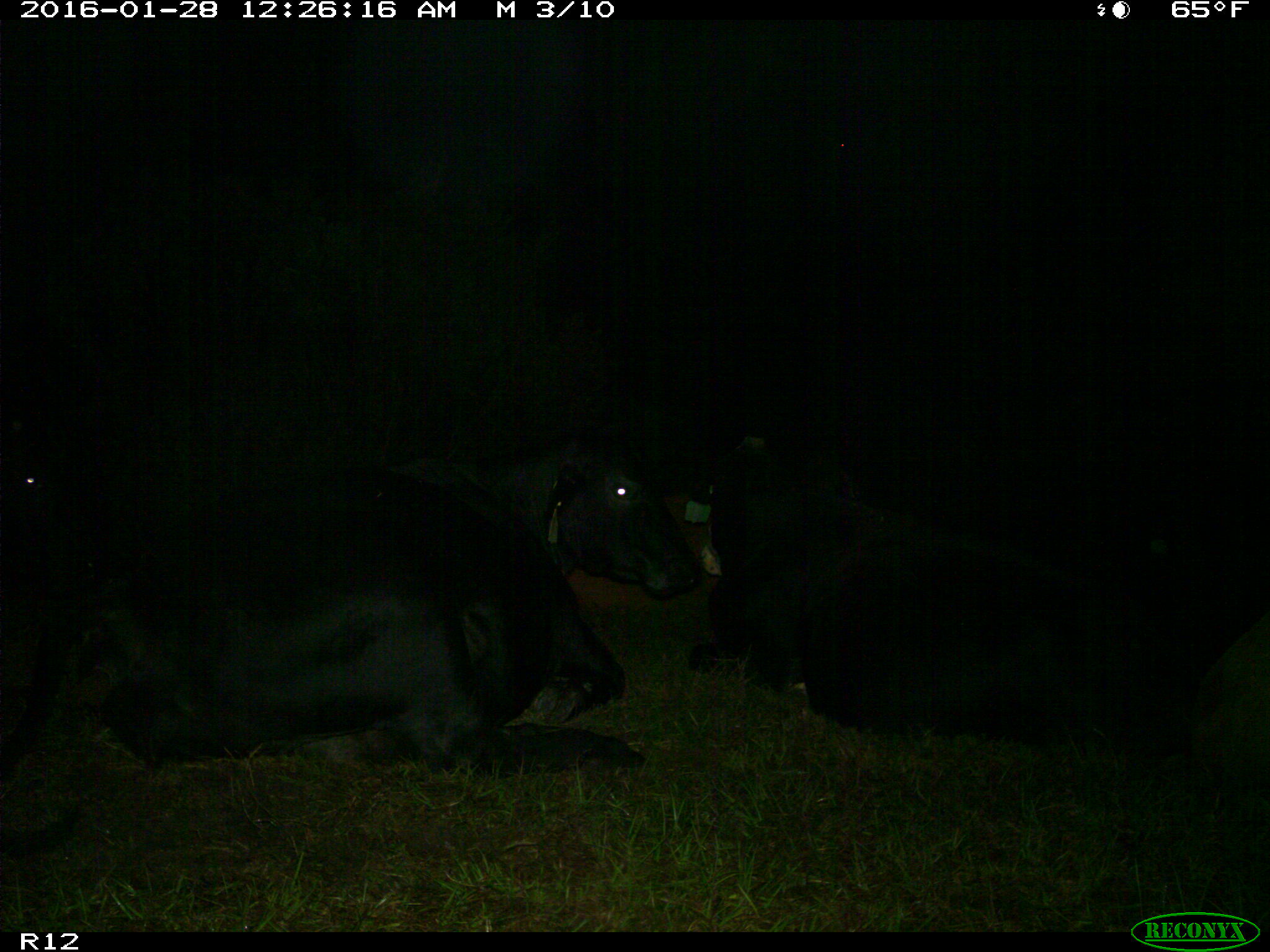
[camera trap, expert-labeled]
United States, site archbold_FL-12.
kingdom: Animalia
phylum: Chordata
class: Mammalia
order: Artiodactyla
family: Bovidae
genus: Bos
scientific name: Bos taurus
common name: domestic cow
Bos taurus (domestic cow).